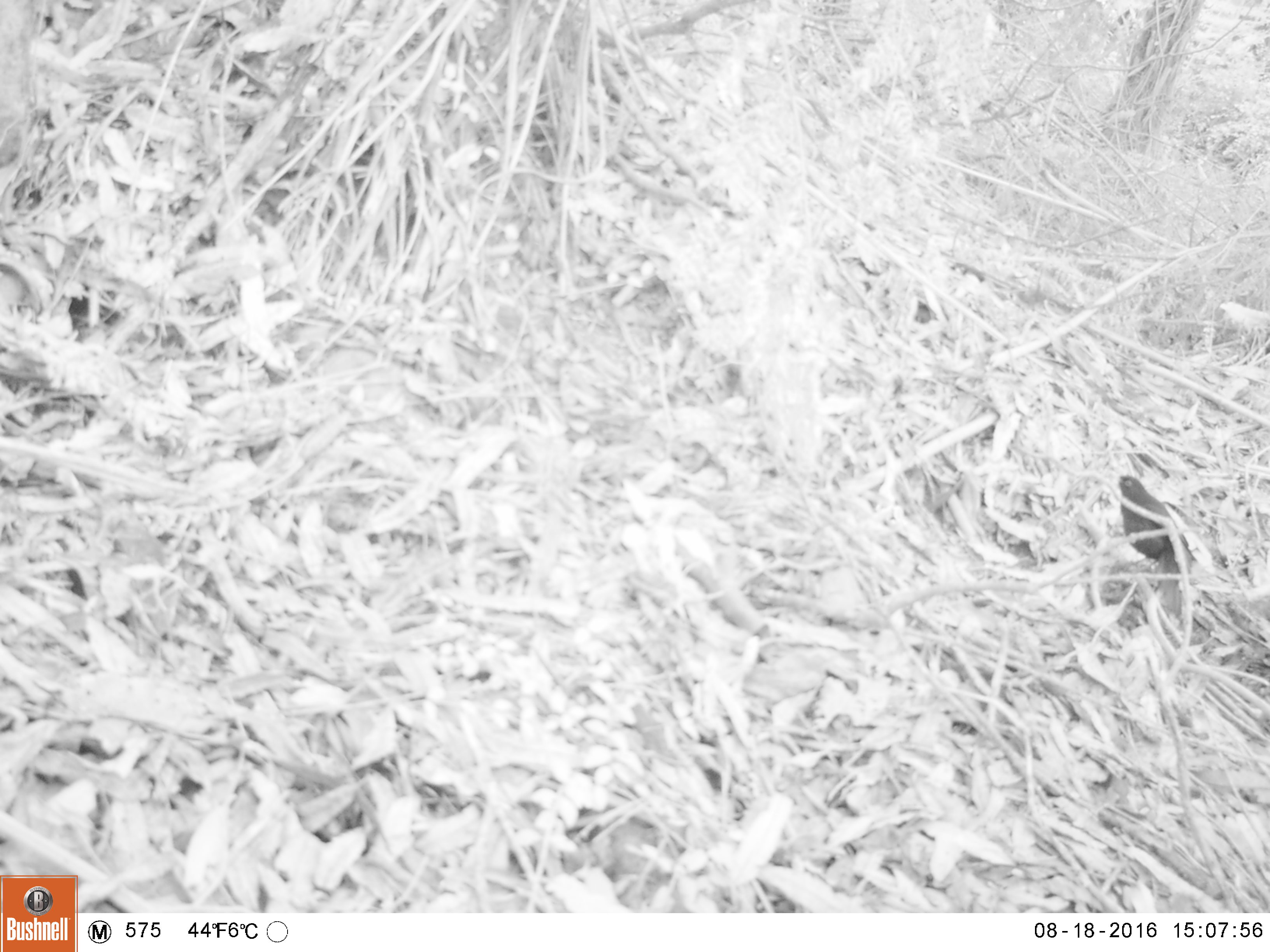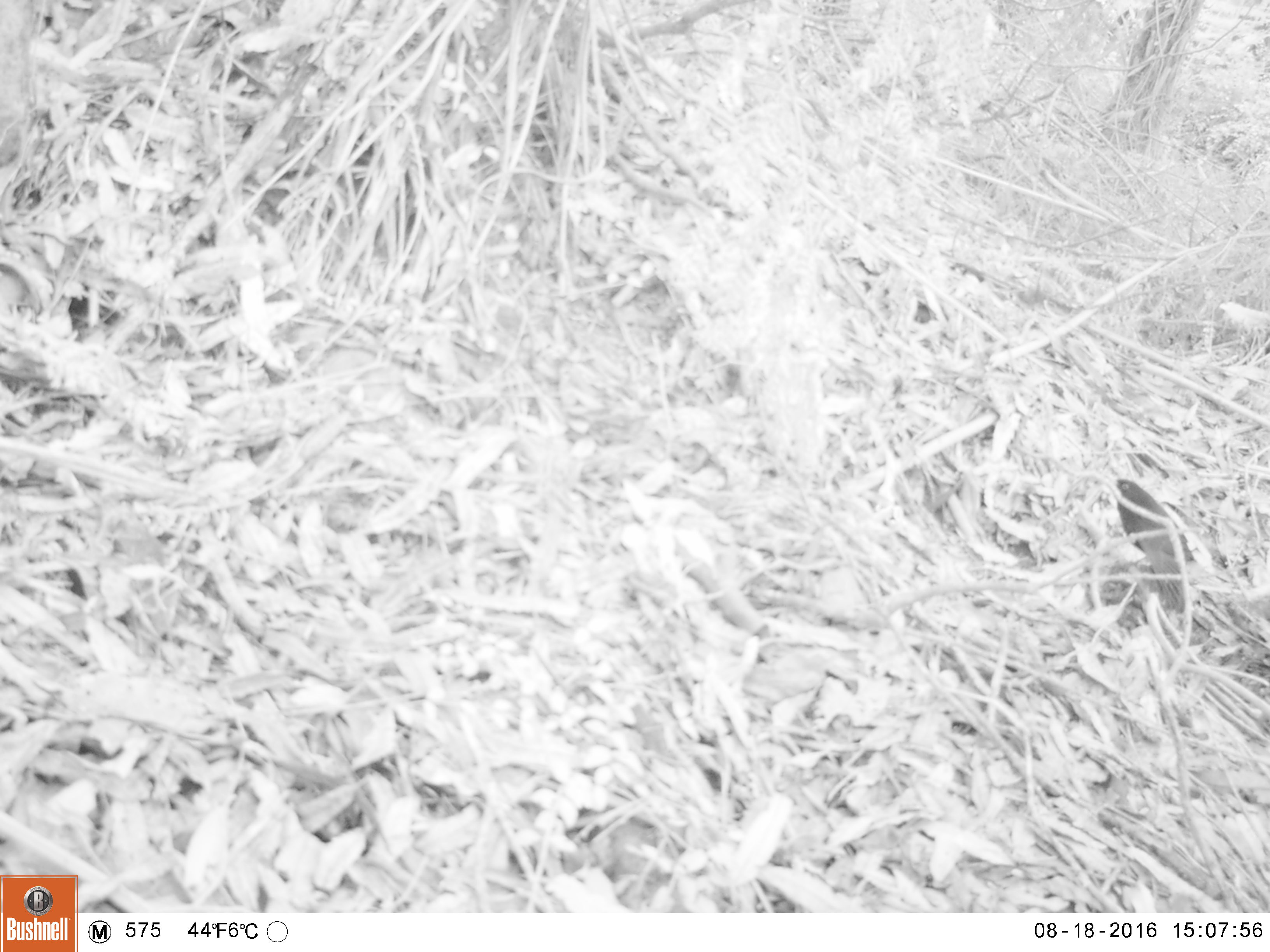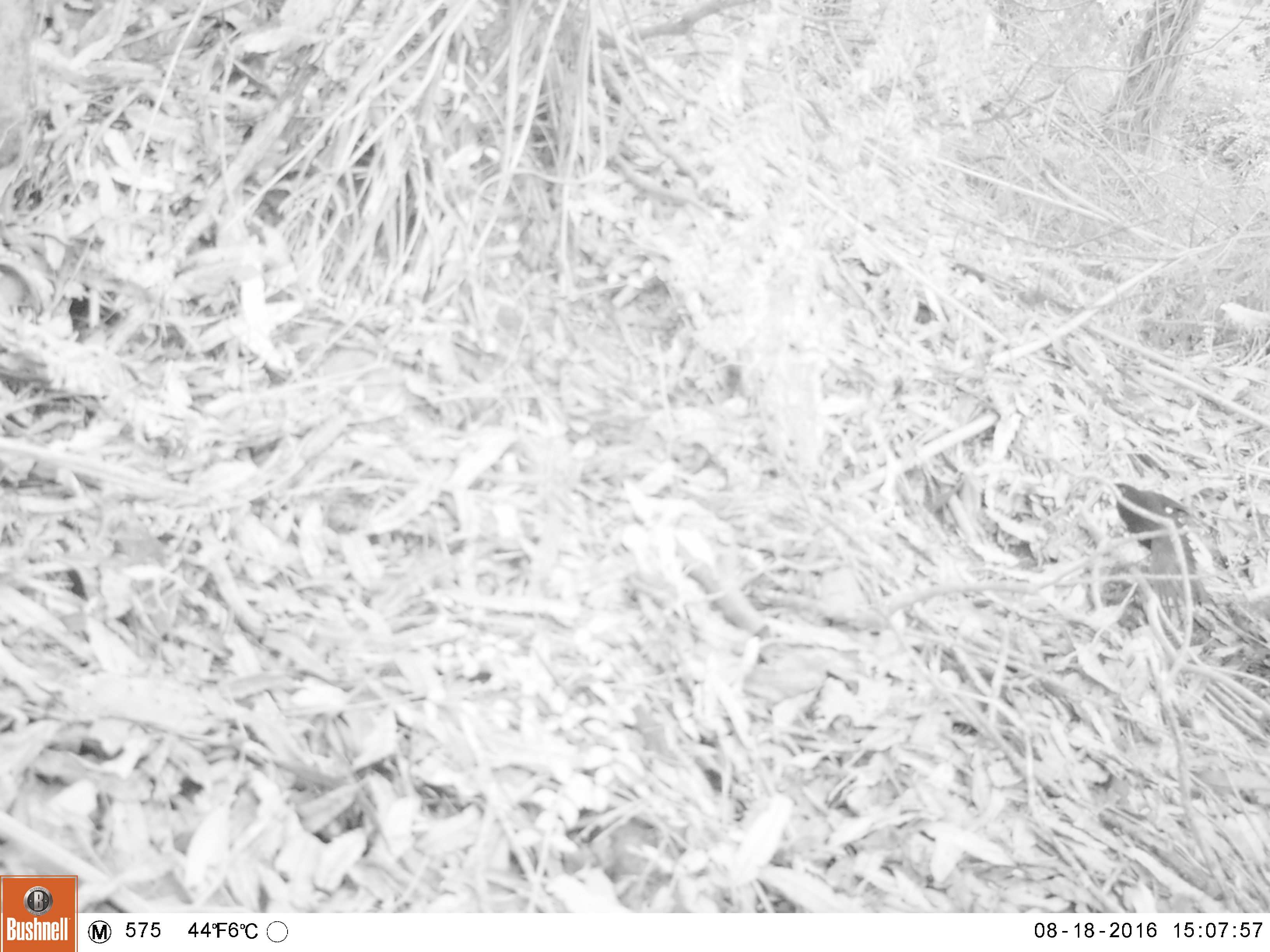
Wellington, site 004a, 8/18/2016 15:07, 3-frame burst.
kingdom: Animalia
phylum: Chordata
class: Aves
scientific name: Aves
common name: bird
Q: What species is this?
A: Bird (Aves).